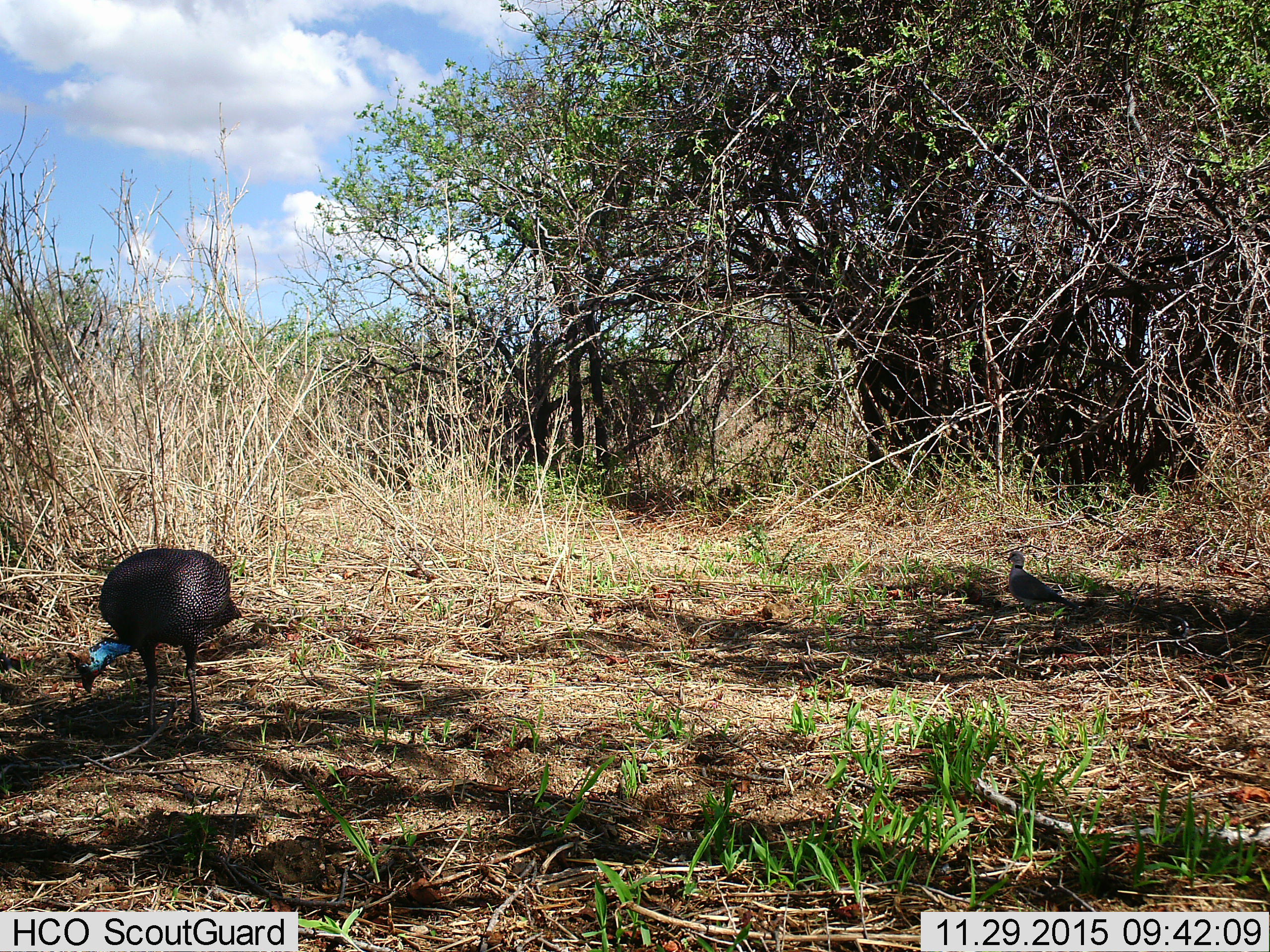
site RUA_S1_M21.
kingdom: Animalia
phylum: Chordata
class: Aves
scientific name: Aves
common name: bird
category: birdother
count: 1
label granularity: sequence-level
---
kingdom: Animalia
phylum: Chordata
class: Aves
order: Galliformes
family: Numididae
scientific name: Numididae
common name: guineafowl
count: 1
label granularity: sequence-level